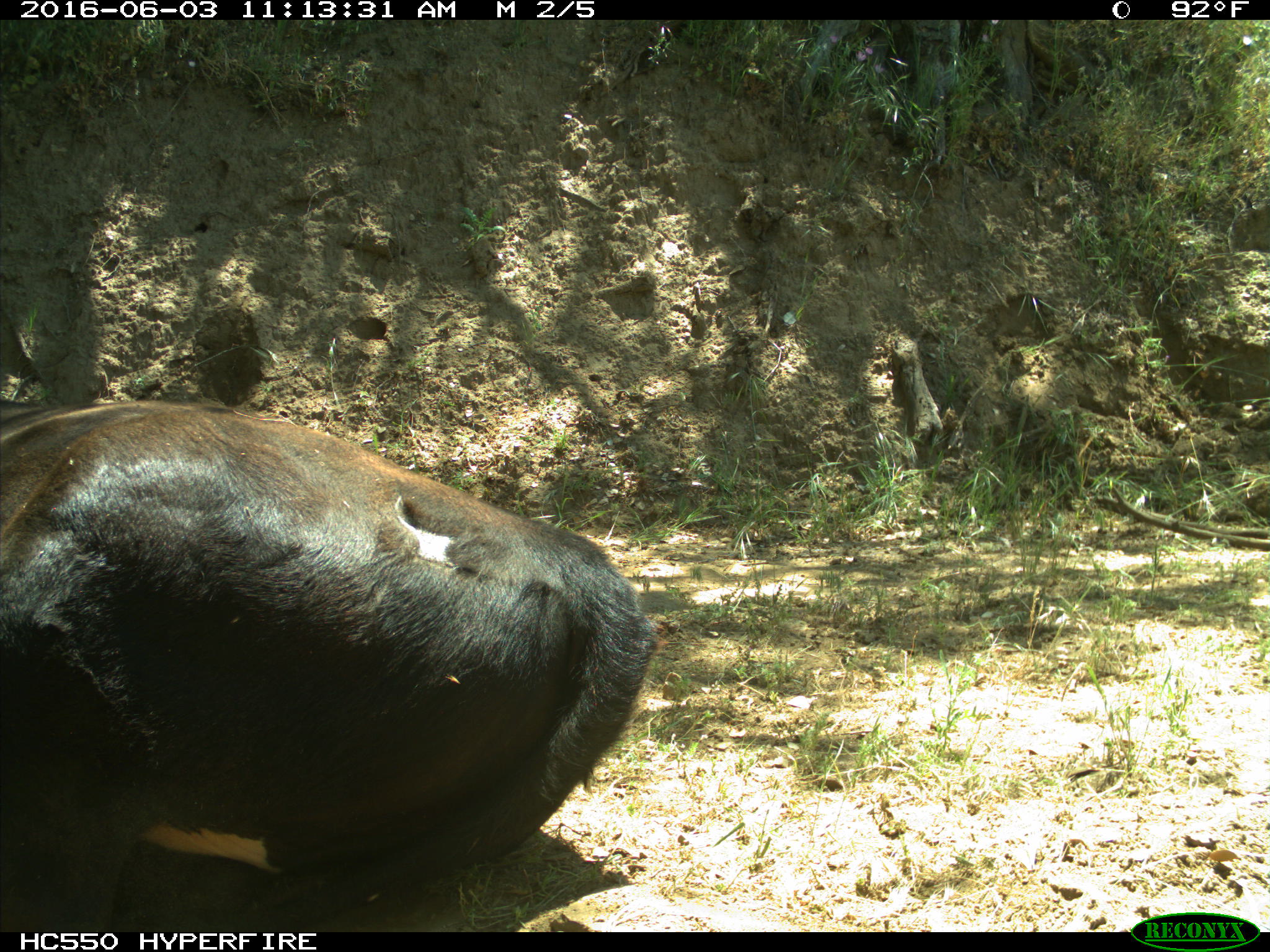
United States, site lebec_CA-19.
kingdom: Animalia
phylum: Chordata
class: Mammalia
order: Artiodactyla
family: Bovidae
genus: Bos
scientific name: Bos taurus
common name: domestic cow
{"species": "Bos taurus (domestic cow)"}